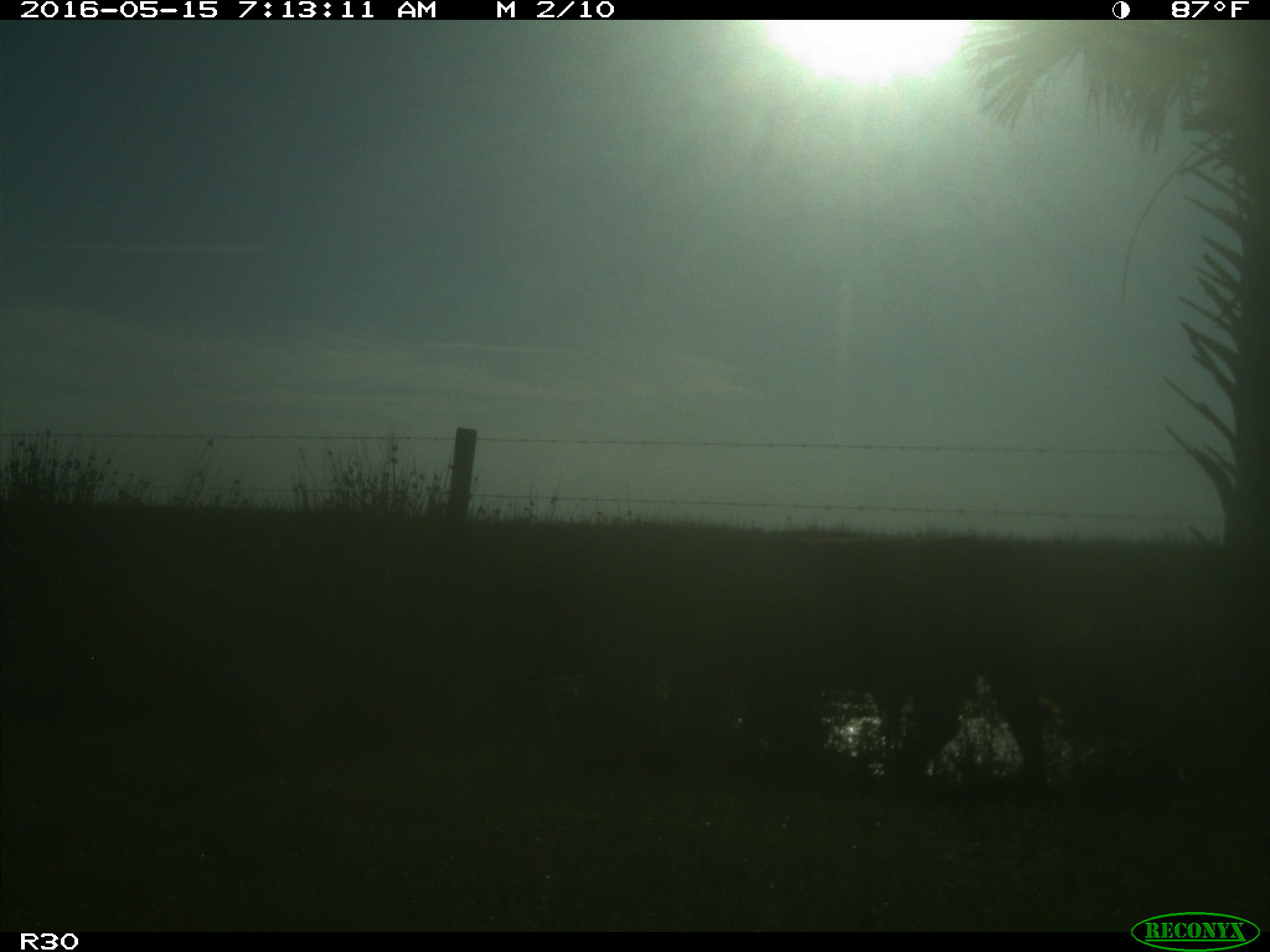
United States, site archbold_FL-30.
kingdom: Animalia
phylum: Chordata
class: Mammalia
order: Artiodactyla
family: Bovidae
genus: Bos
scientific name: Bos taurus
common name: domestic cow